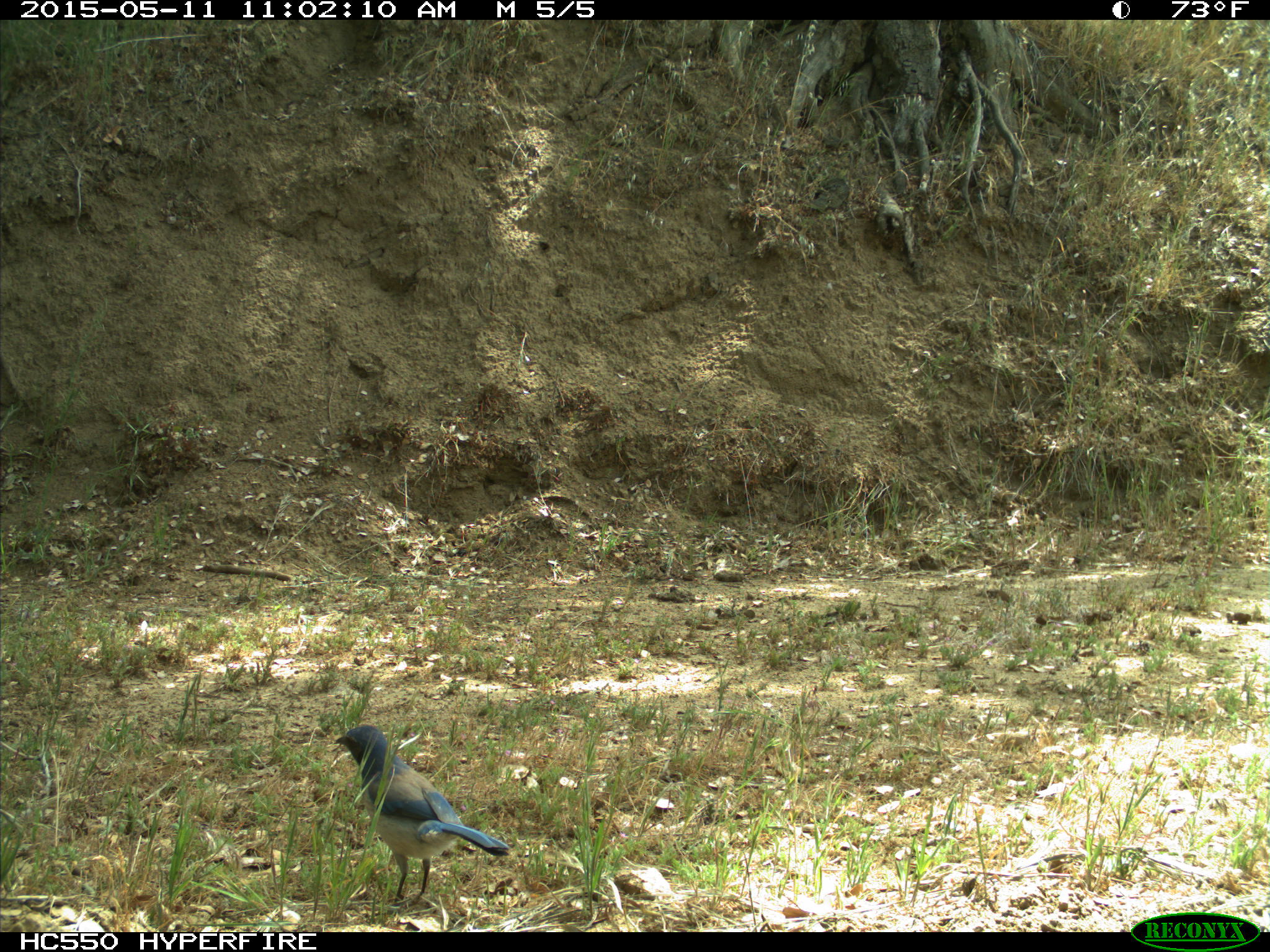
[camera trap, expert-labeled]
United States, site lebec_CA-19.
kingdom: Animalia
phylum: Chordata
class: Aves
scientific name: Aves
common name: birds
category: unidentified bird